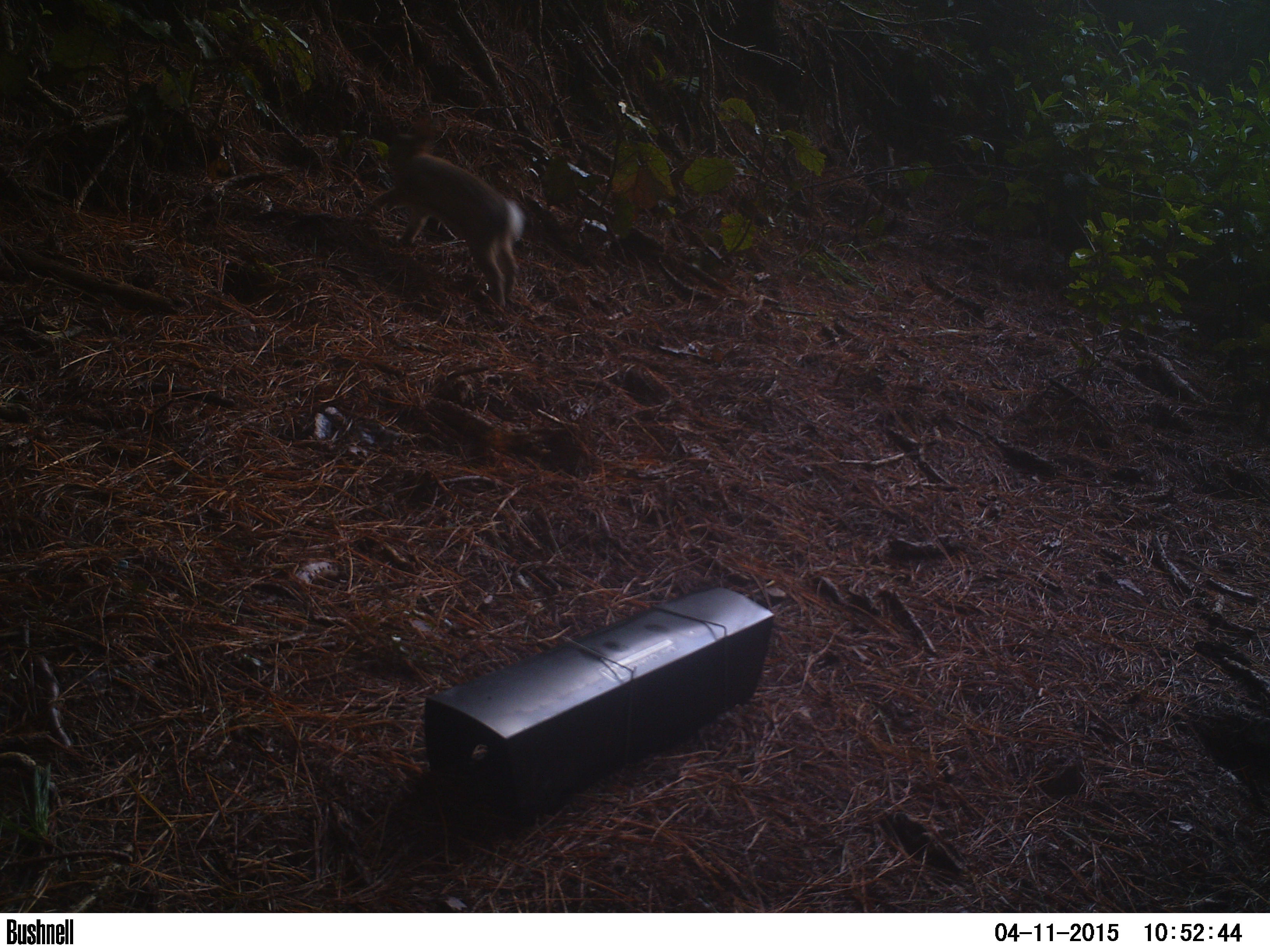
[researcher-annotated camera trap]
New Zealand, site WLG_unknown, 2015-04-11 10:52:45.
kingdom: Animalia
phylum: Chordata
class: Mammalia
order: Lagomorpha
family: Leporidae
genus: Oryctolagus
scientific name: Oryctolagus cuniculus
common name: european rabbit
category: rabbit